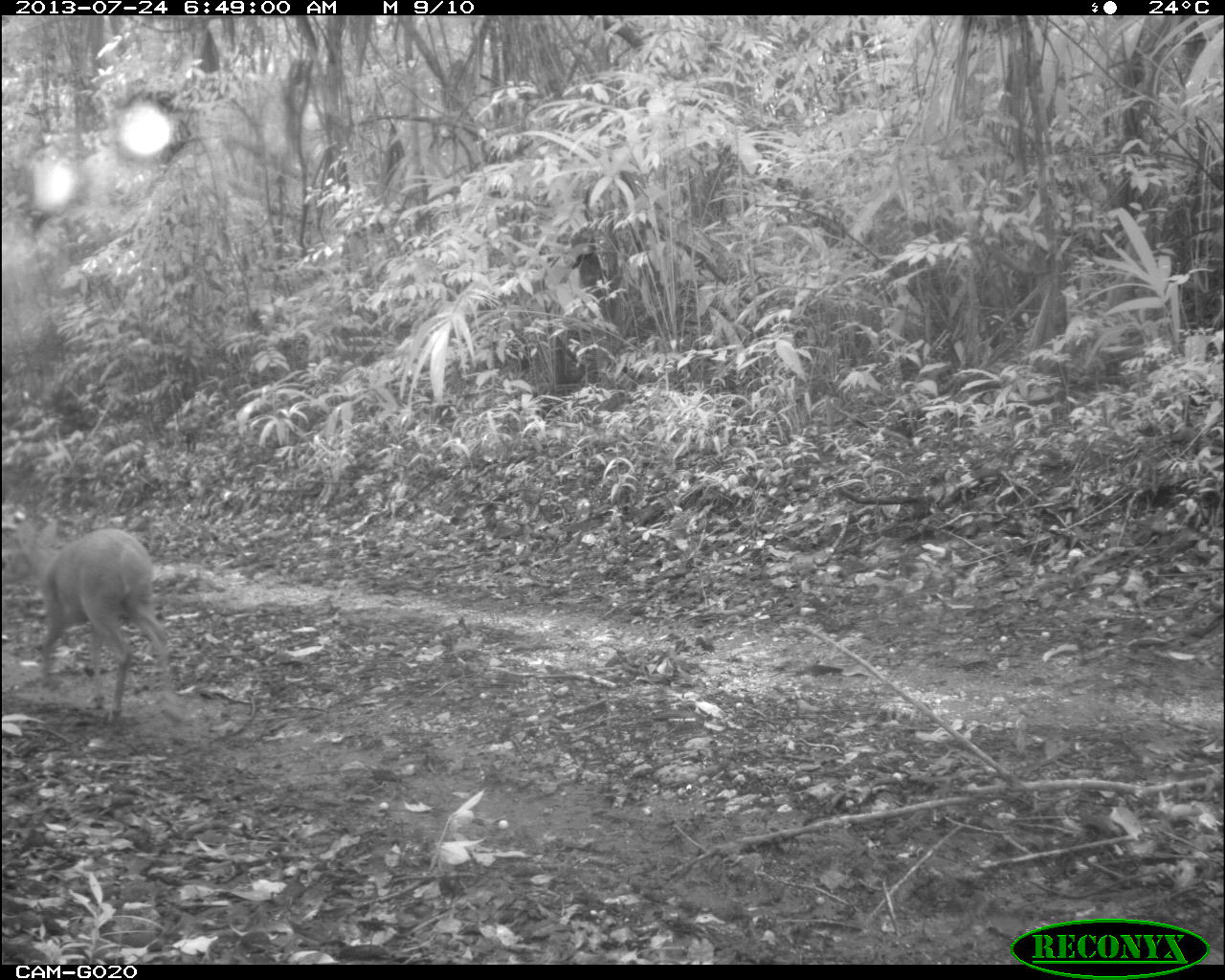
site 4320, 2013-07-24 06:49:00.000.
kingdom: Animalia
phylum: Chordata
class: Mammalia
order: Artiodactyla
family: Cervidae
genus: Mazama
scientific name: Mazama temama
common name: central american red brocket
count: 1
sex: male